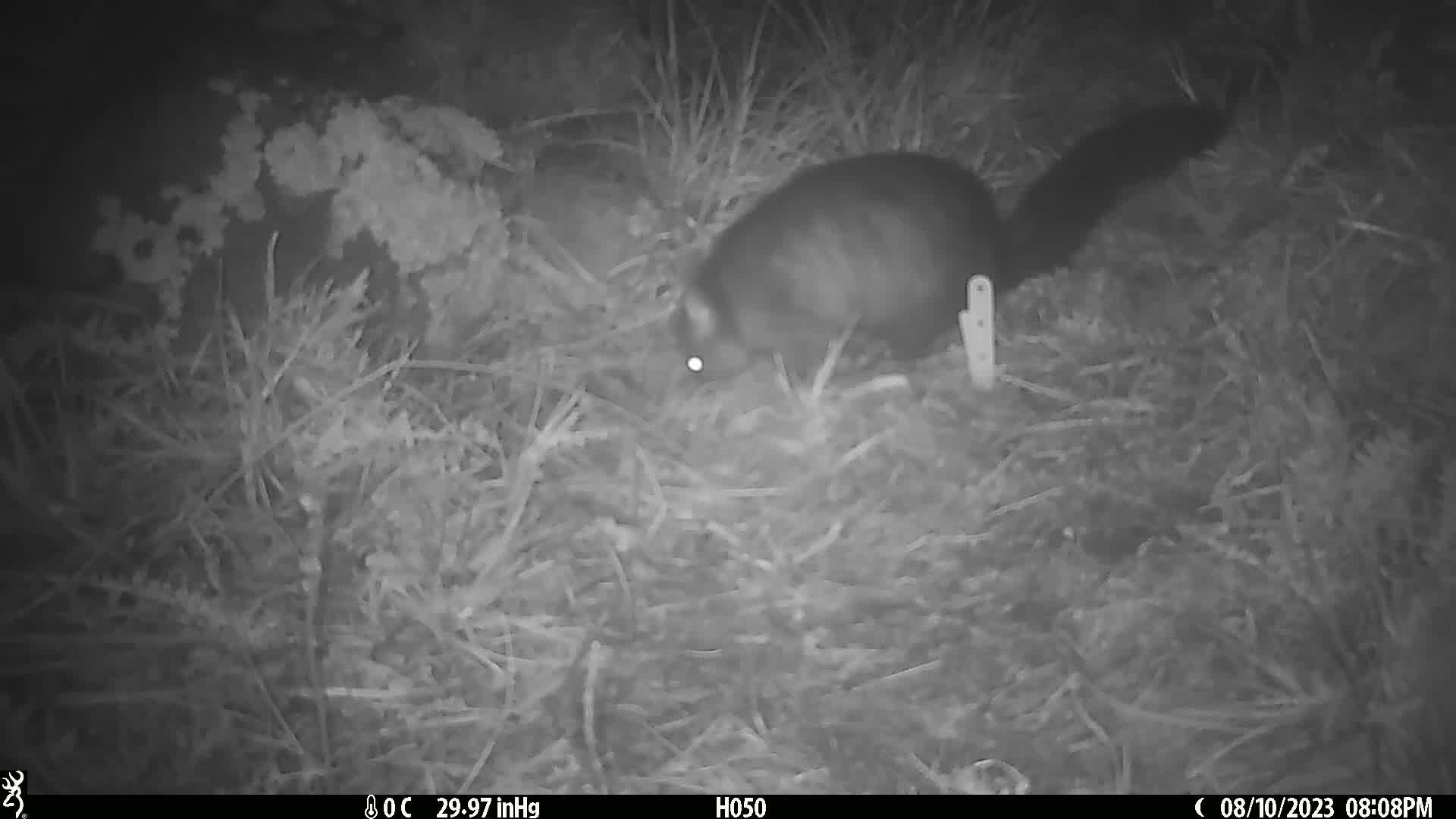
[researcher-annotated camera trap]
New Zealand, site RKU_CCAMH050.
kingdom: Animalia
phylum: Chordata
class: Mammalia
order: Diprotodontia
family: Phalangeridae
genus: Trichosurus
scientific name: Trichosurus vulpecula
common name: common brushtail possum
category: possum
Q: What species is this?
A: Possum (common brushtail possum) (Trichosurus vulpecula).